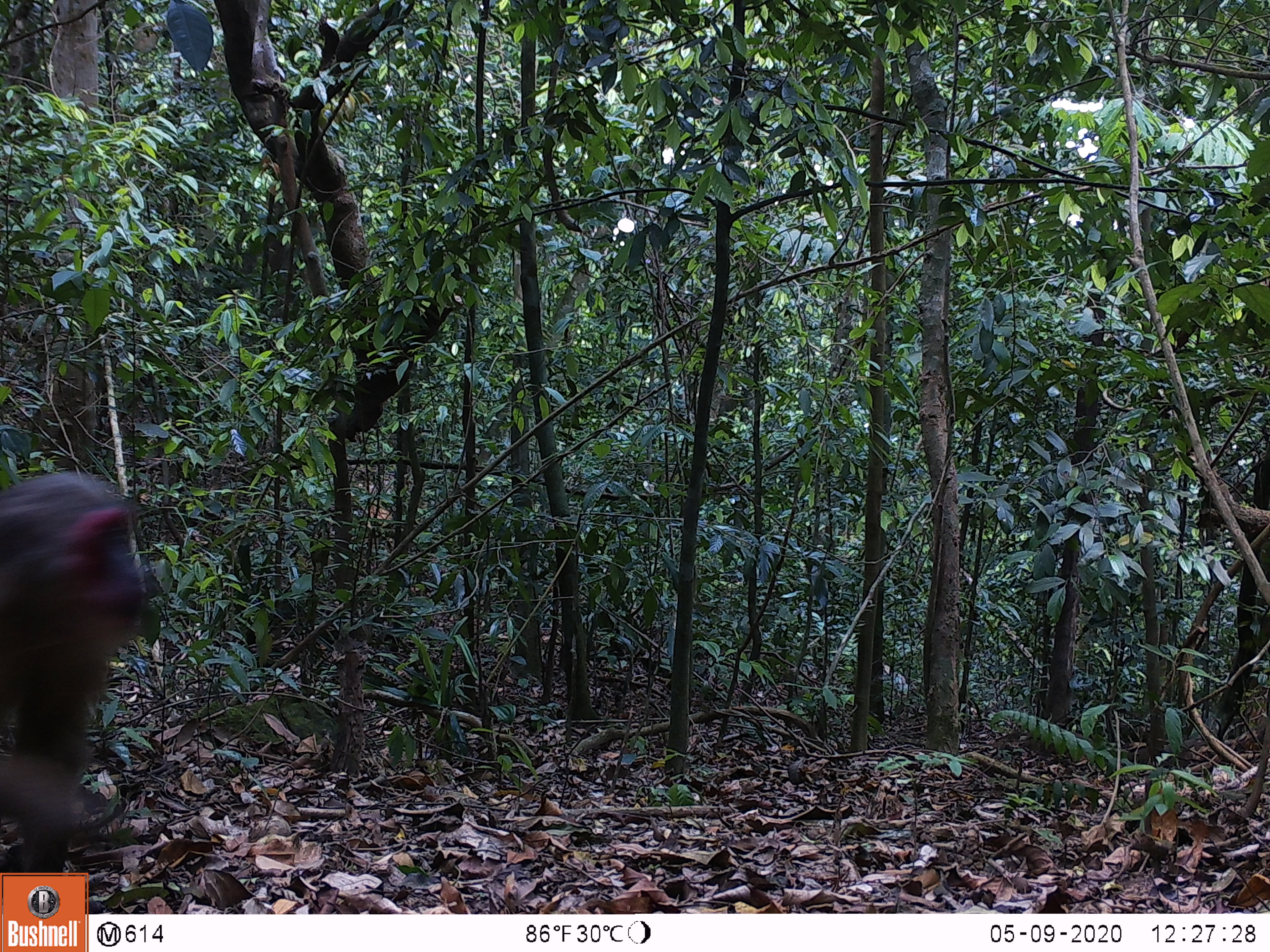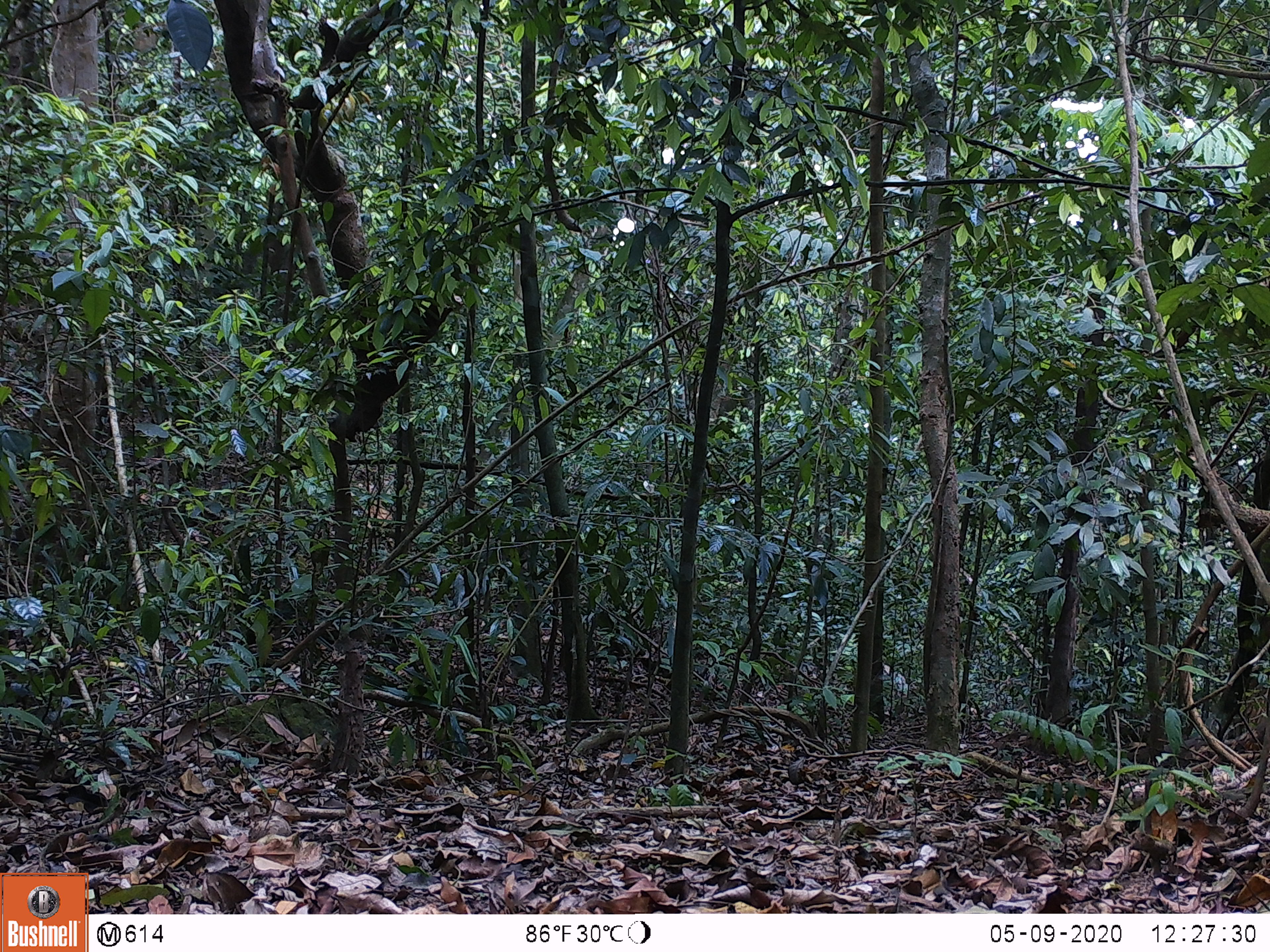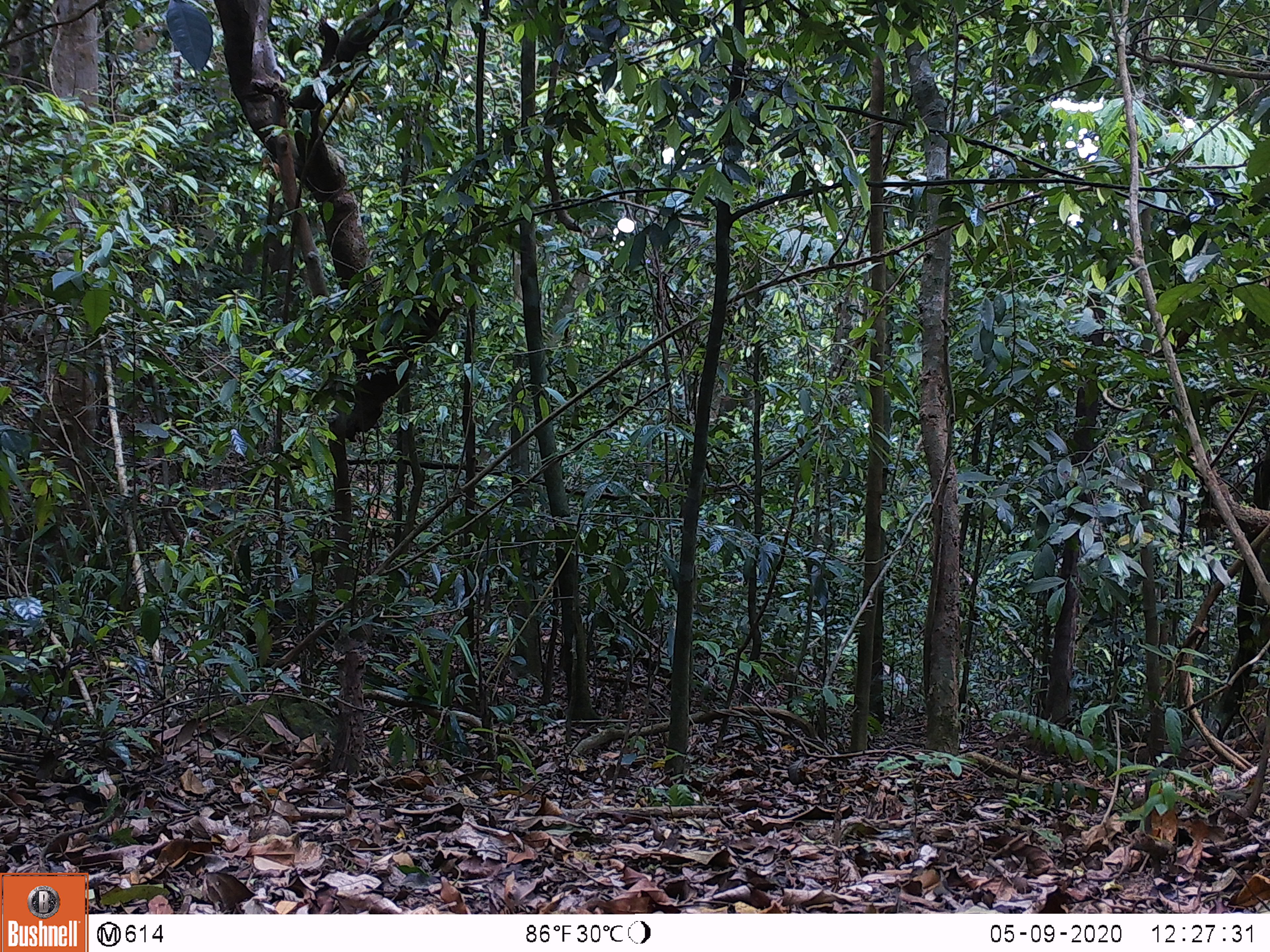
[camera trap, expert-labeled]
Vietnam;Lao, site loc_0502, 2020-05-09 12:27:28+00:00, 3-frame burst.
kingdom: Animalia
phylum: Chordata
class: Mammalia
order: Primates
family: Cercopithecidae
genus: Macaca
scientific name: Macaca arctoides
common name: stump-tailed macaque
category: stump tailed macaque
Stump tailed macaque (stump-tailed macaque) (Macaca arctoides). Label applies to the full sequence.